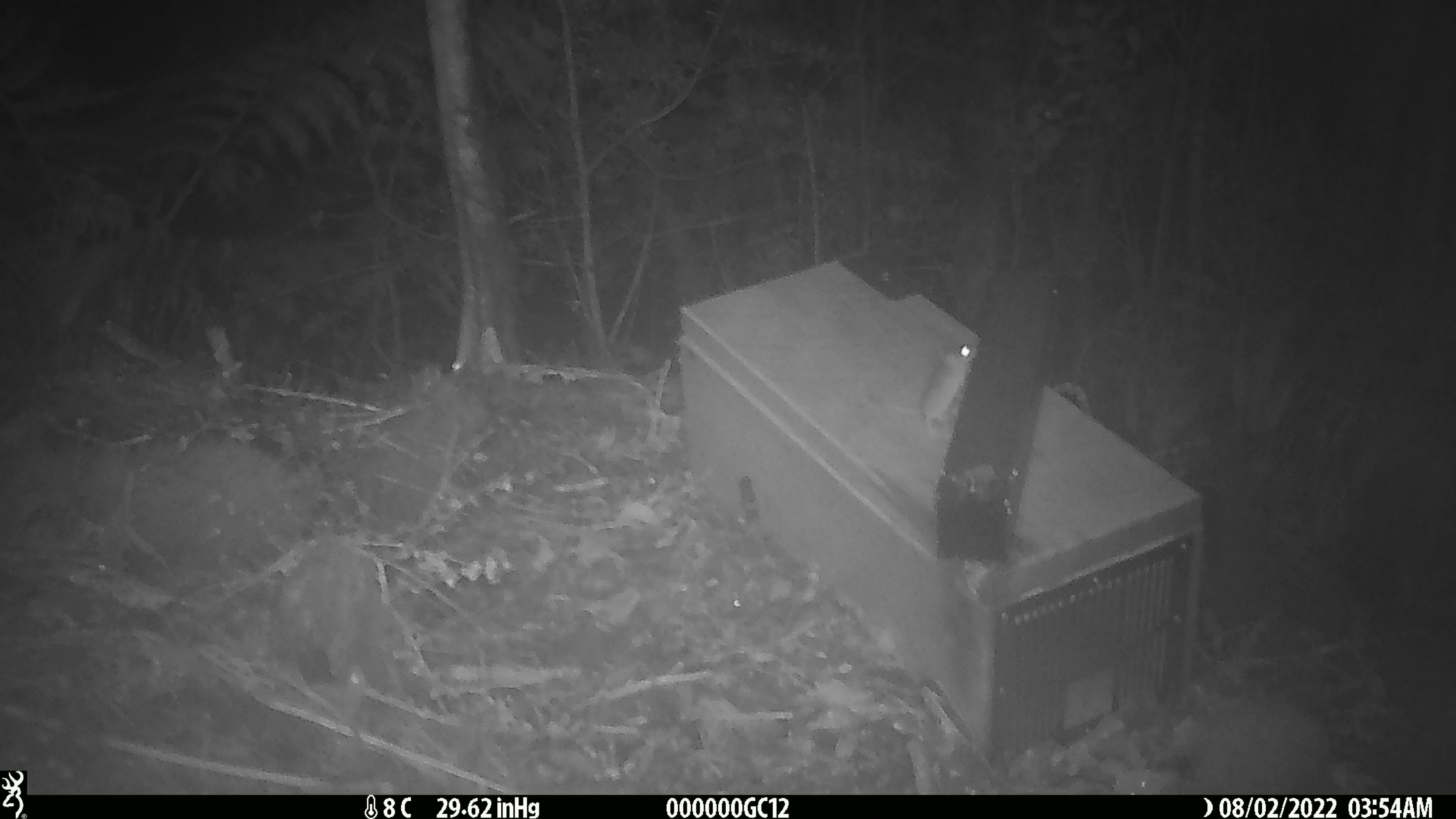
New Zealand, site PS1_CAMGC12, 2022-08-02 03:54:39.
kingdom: Animalia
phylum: Chordata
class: Mammalia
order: Rodentia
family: Muridae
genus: Mus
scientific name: Mus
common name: mouse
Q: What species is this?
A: Mouse (Mus).